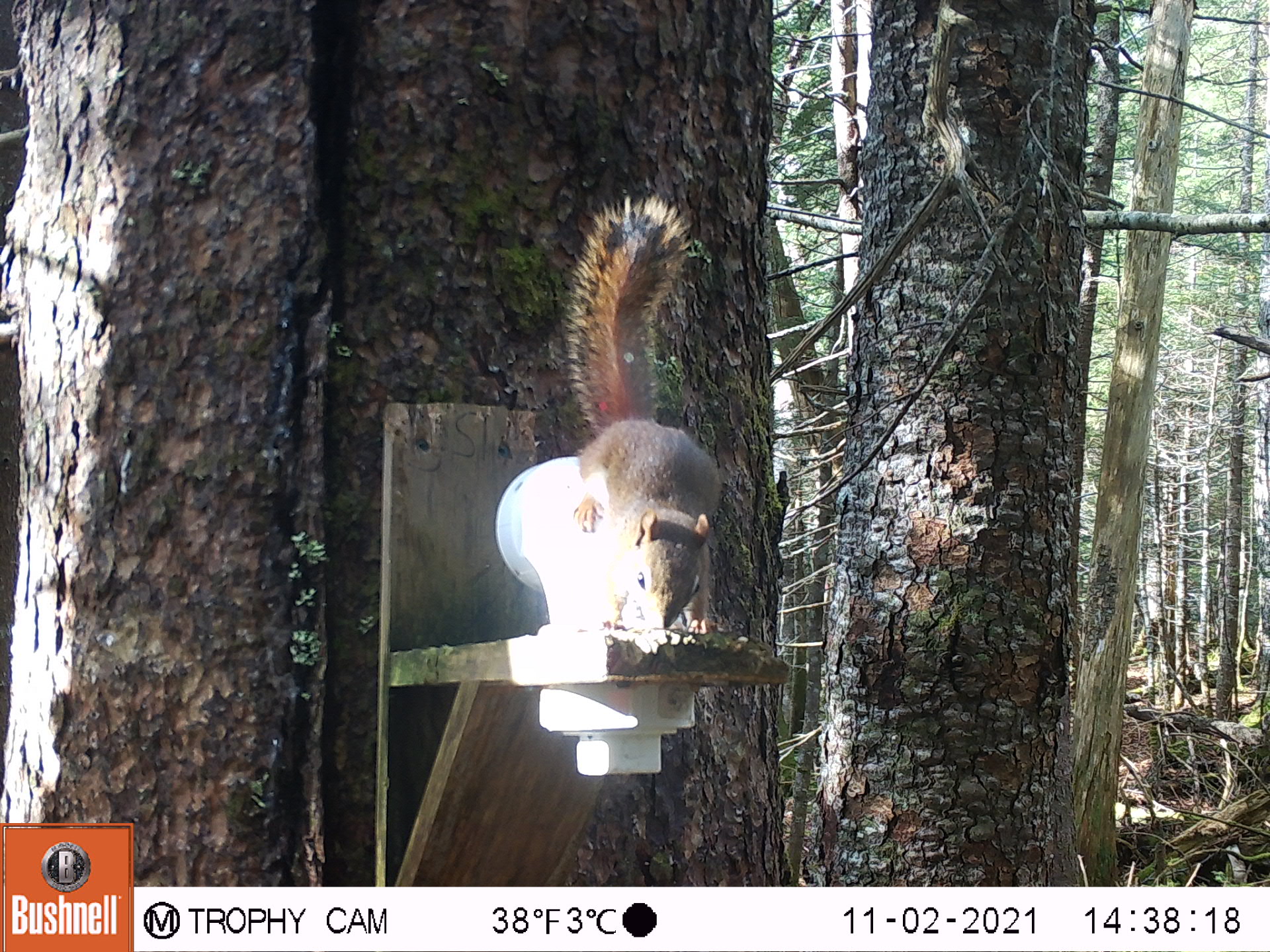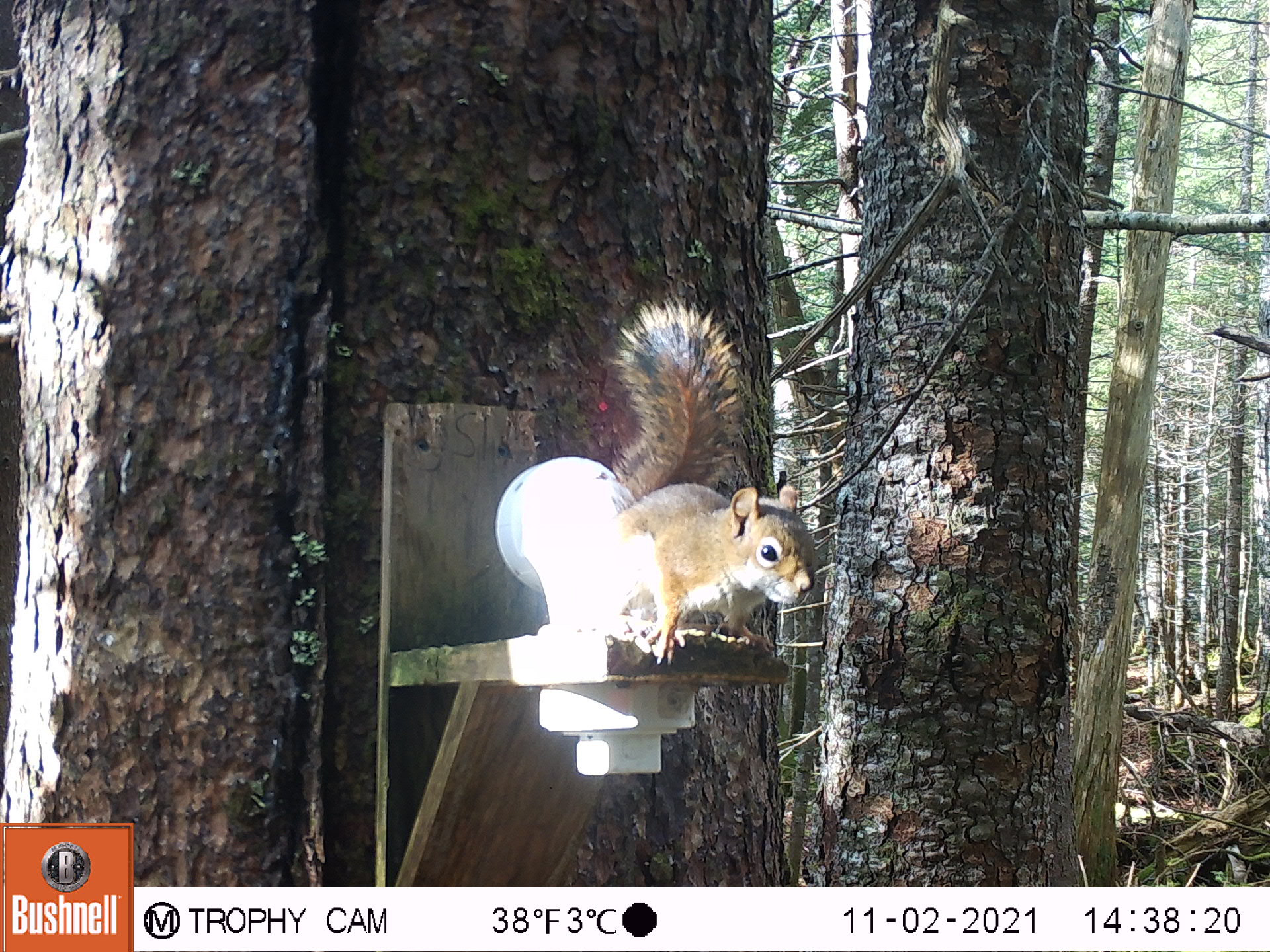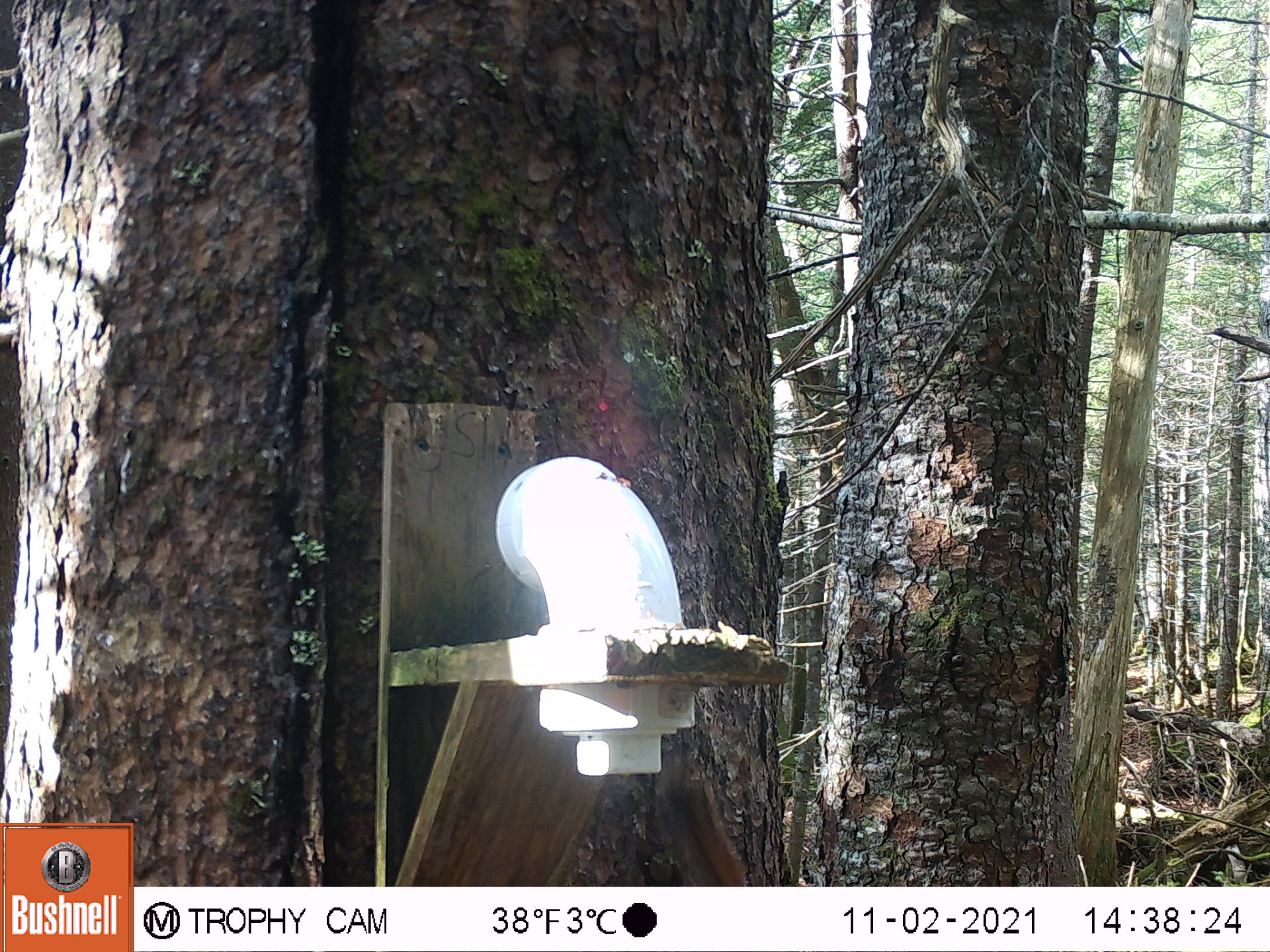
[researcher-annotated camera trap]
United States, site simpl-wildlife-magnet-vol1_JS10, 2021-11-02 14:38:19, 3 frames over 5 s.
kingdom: Animalia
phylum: Chordata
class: Mammalia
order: Rodentia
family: Sciuridae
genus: Tamiasciurus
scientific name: Tamiasciurus hudsonicus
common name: red squirrel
Red squirrel (Tamiasciurus hudsonicus).